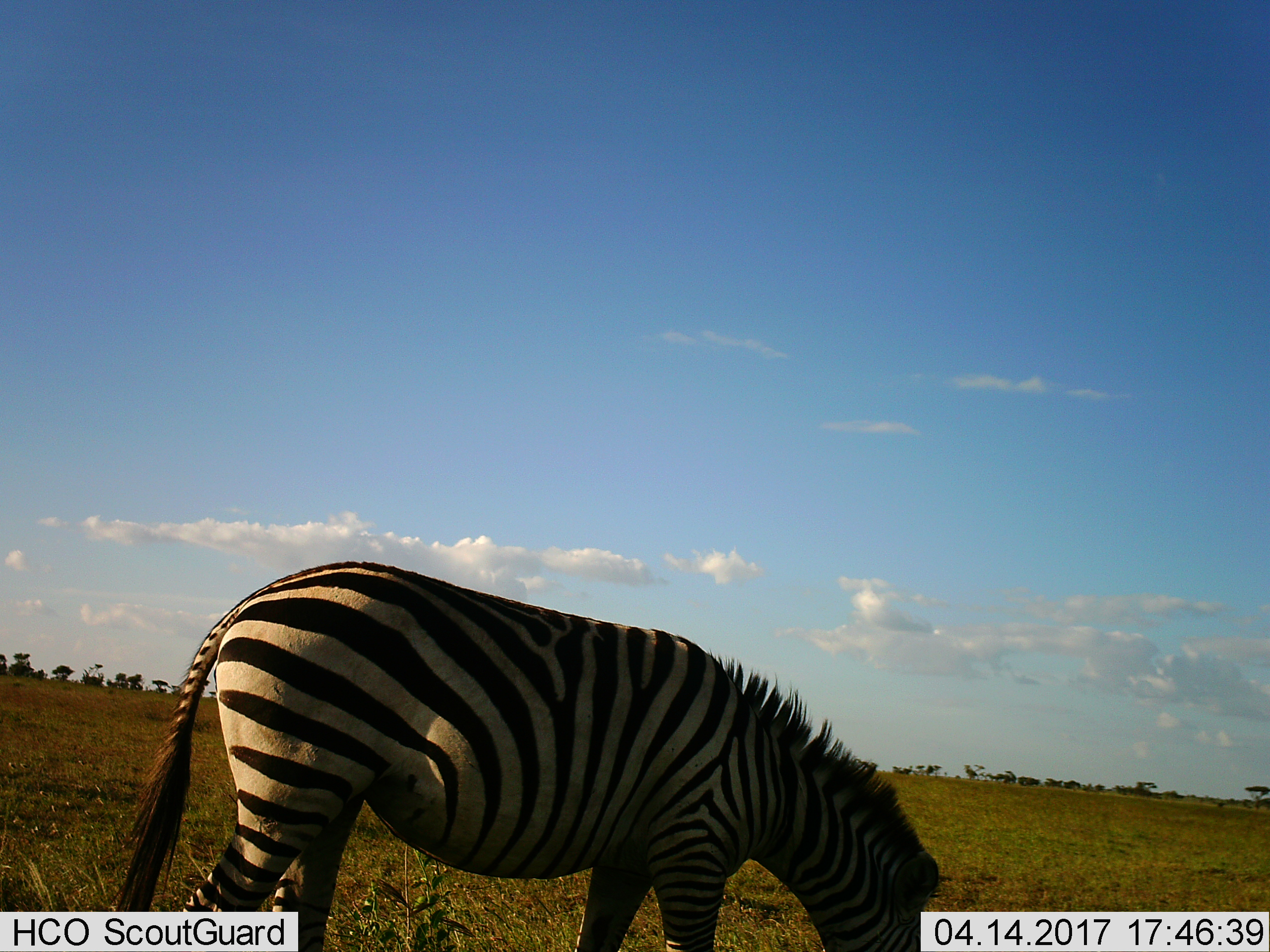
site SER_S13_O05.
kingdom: Animalia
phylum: Chordata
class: Mammalia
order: Perissodactyla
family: Equidae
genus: Equus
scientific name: Equus quagga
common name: plains zebra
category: zebraplains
Zebraplains (plains zebra) (Equus quagga), count 1. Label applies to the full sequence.